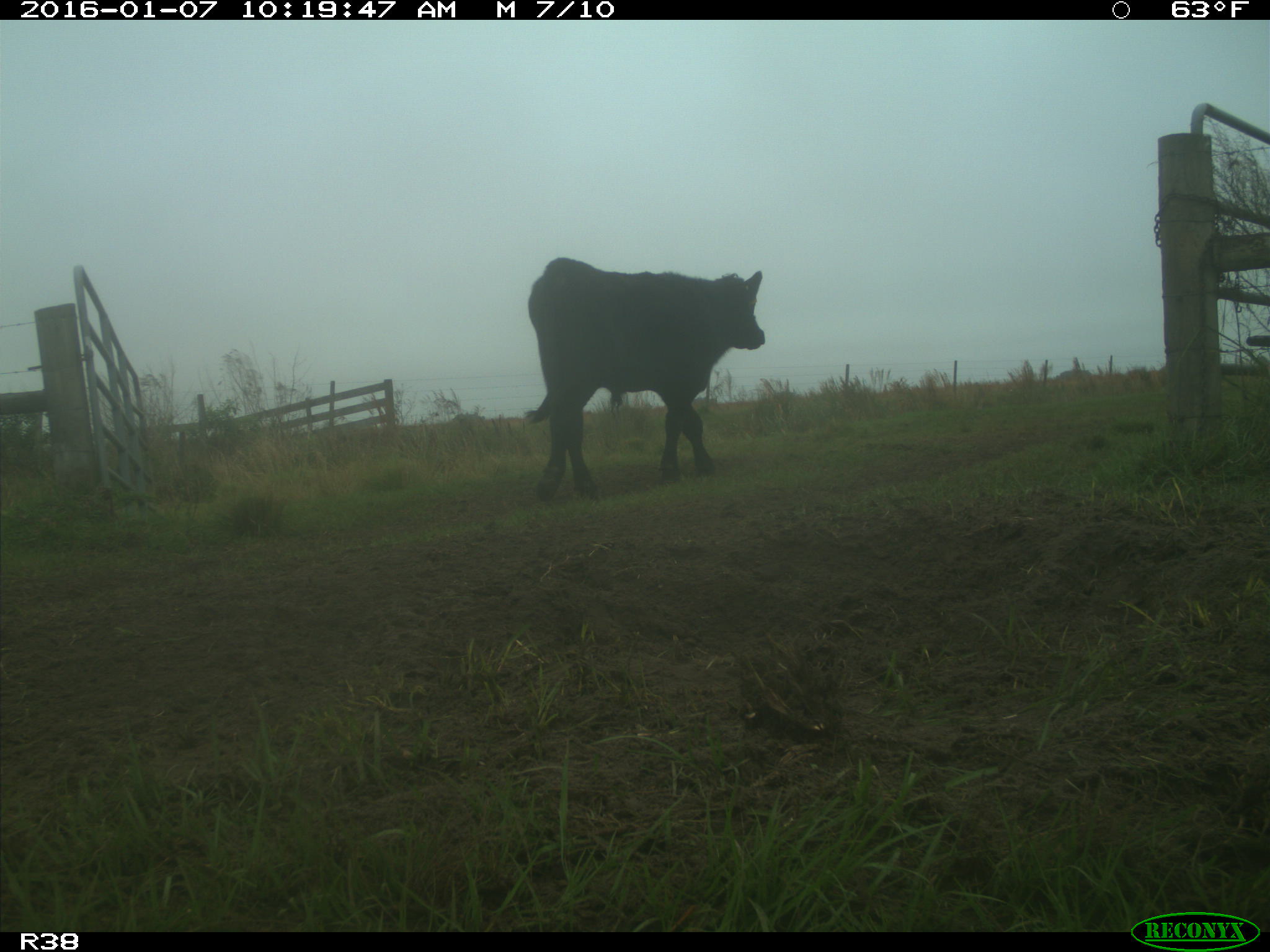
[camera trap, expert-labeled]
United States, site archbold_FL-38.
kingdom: Animalia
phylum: Chordata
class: Mammalia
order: Artiodactyla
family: Bovidae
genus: Bos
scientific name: Bos taurus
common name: domestic cow